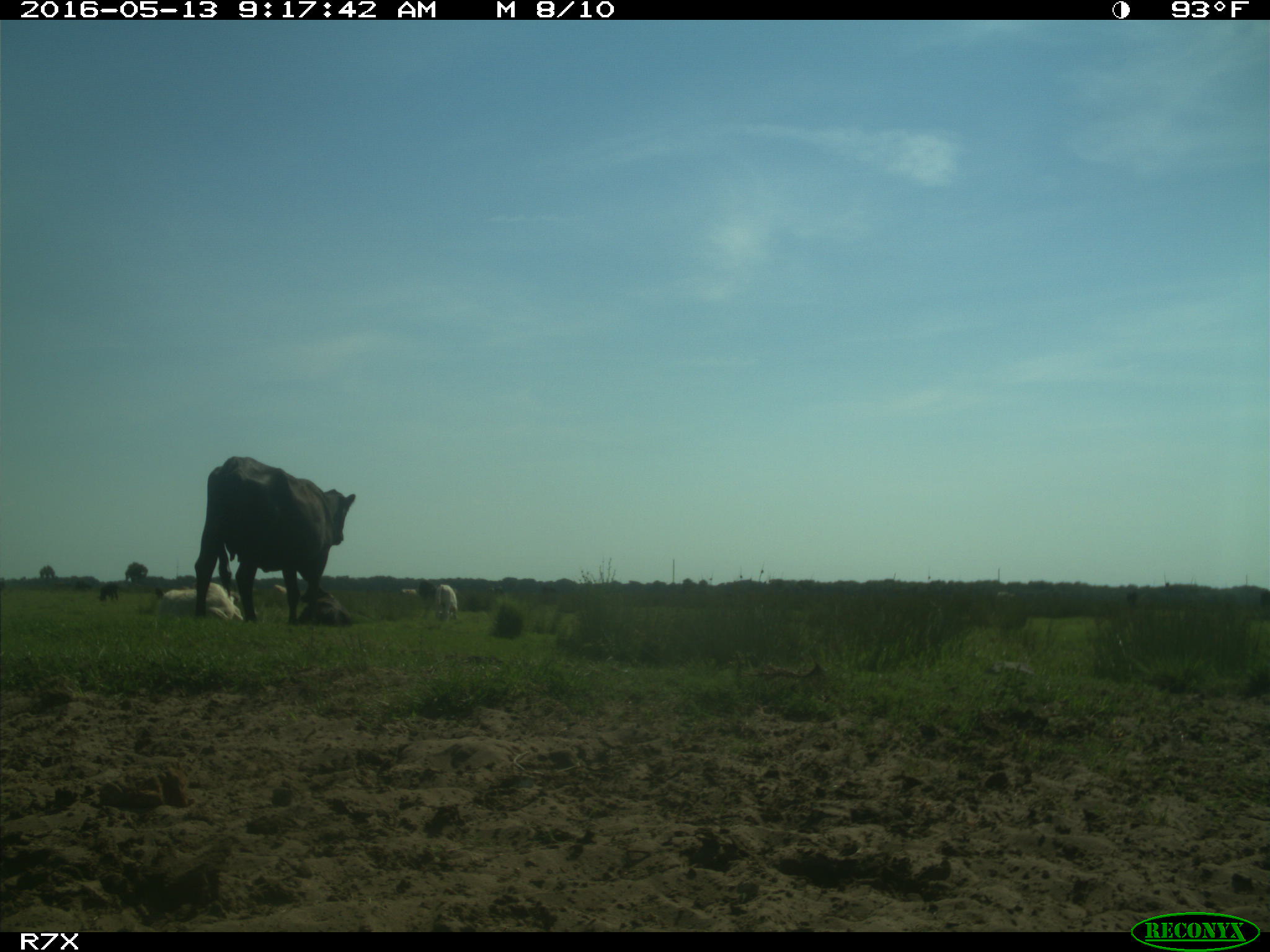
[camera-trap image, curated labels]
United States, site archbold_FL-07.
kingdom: Animalia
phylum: Chordata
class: Mammalia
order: Artiodactyla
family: Bovidae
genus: Bos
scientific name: Bos taurus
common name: domestic cow